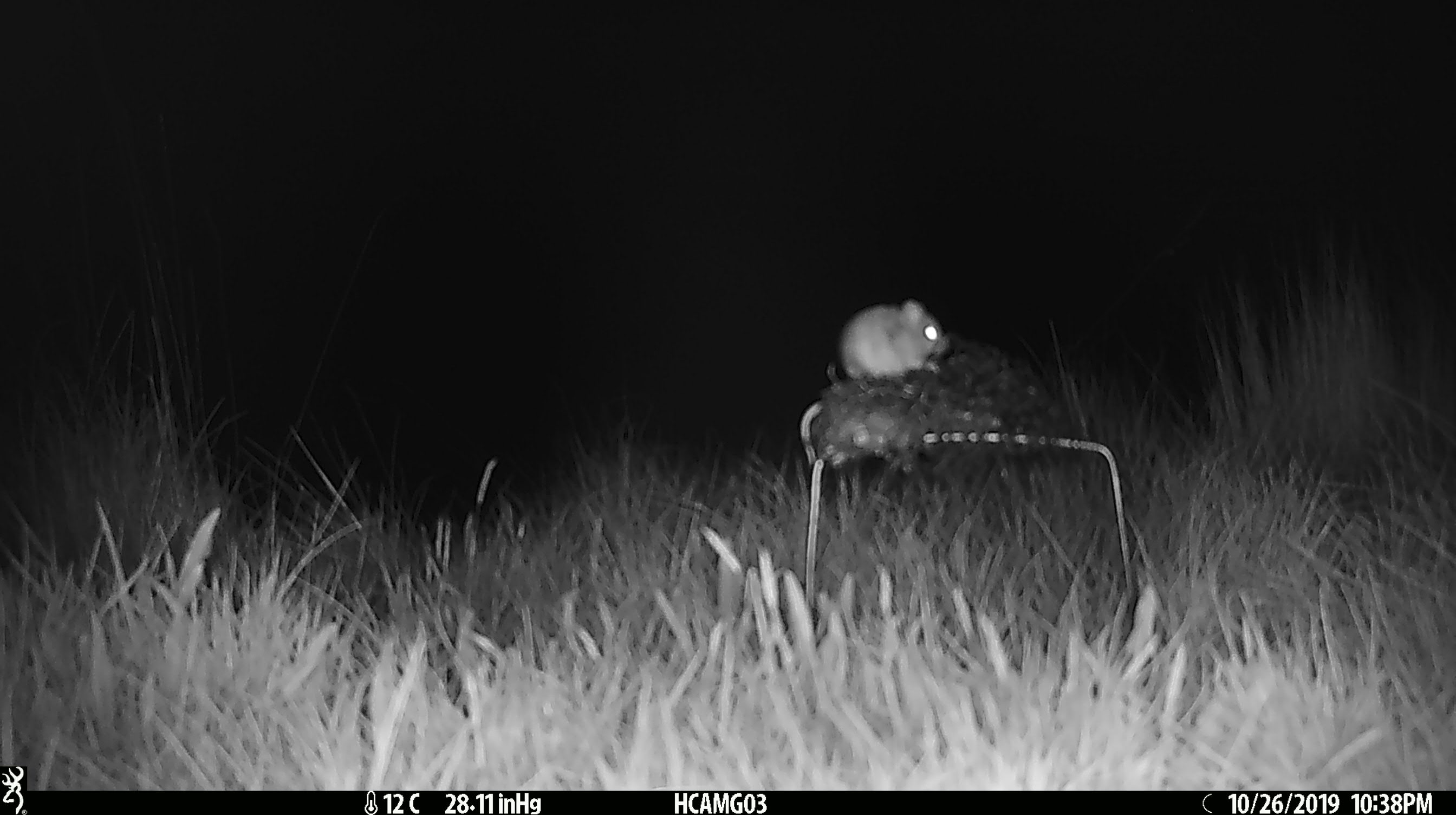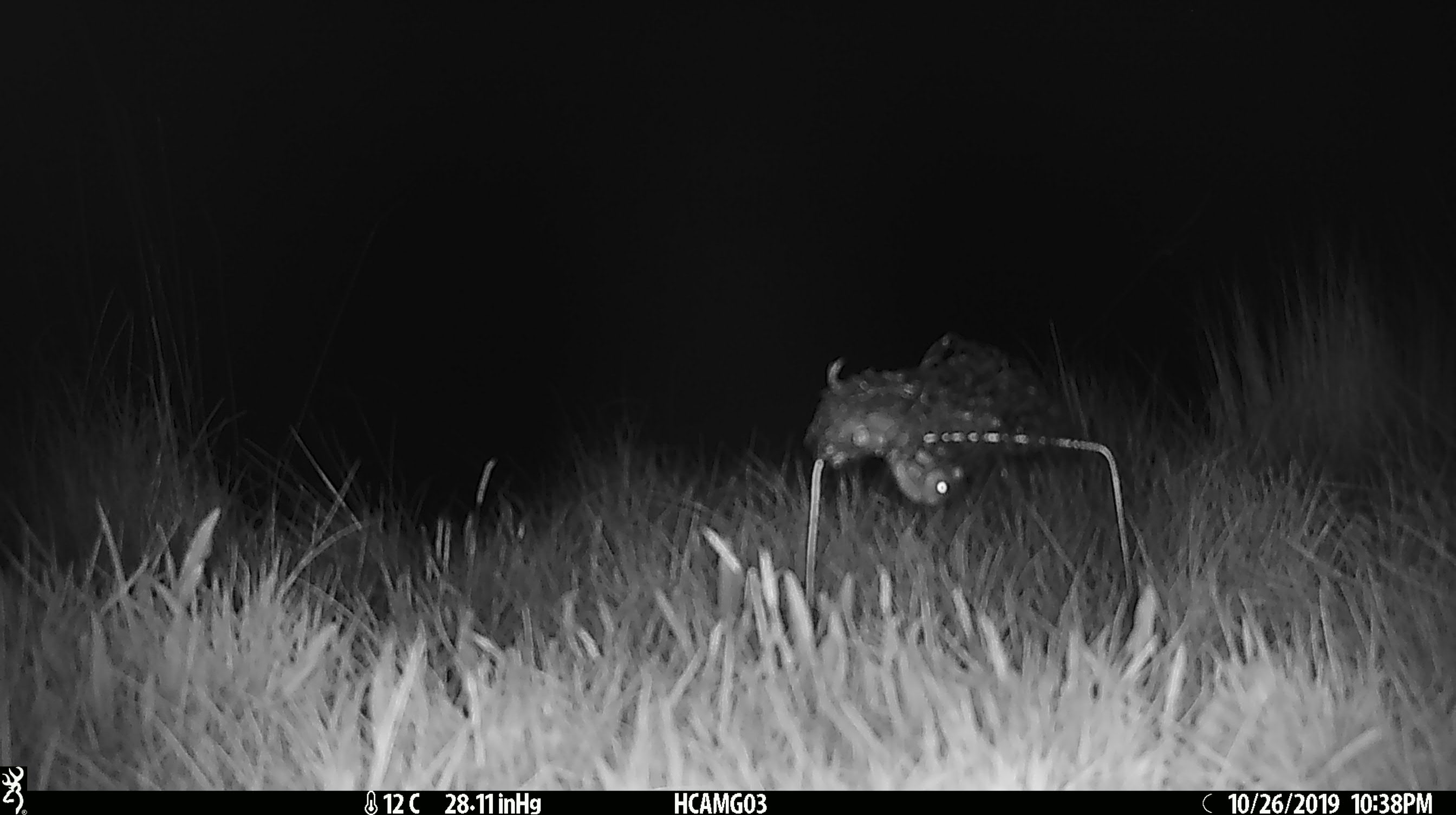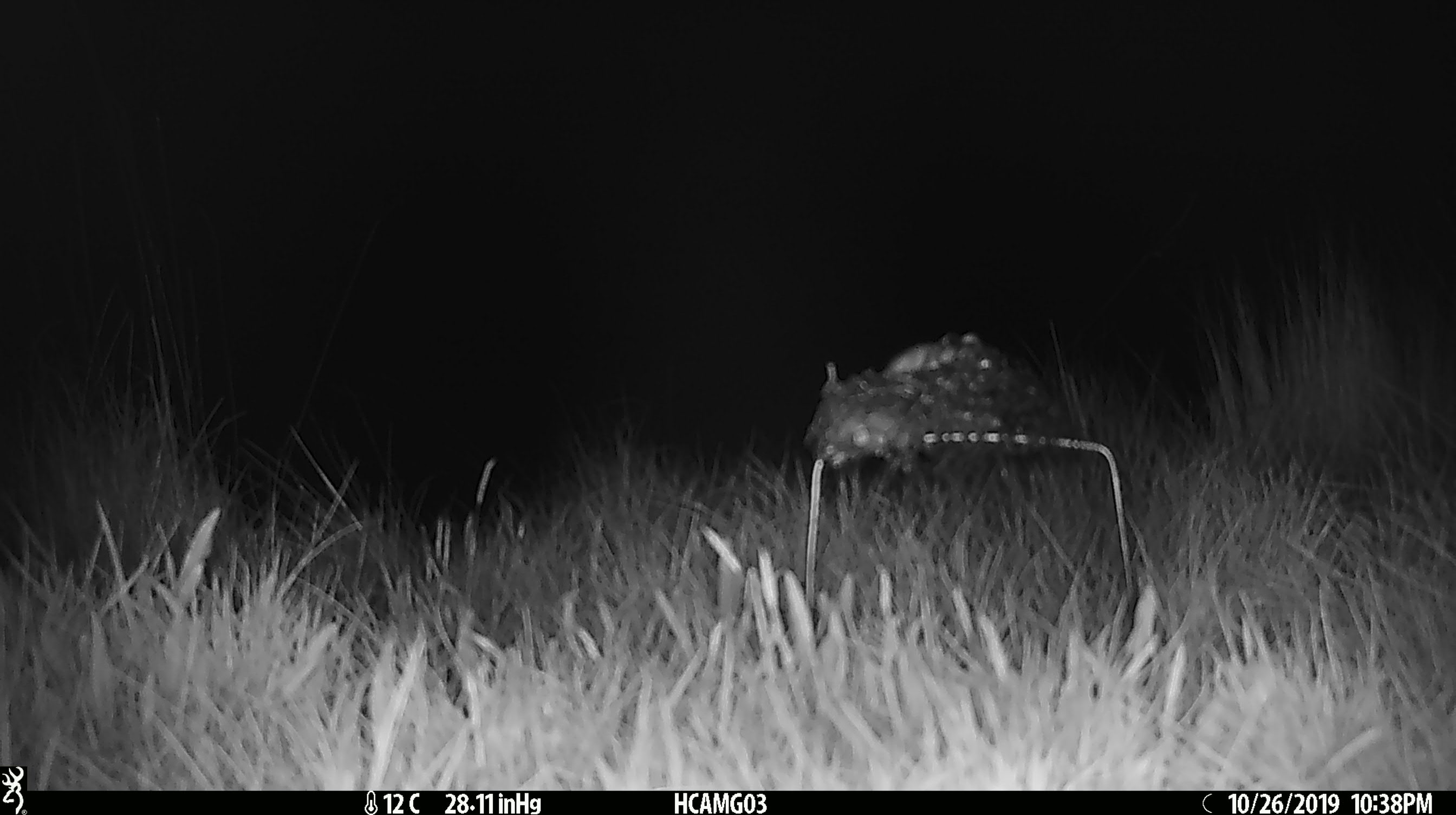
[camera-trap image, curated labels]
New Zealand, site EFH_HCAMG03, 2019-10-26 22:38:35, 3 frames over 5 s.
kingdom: Animalia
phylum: Chordata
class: Mammalia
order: Rodentia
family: Muridae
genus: Mus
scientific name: Mus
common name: mouse